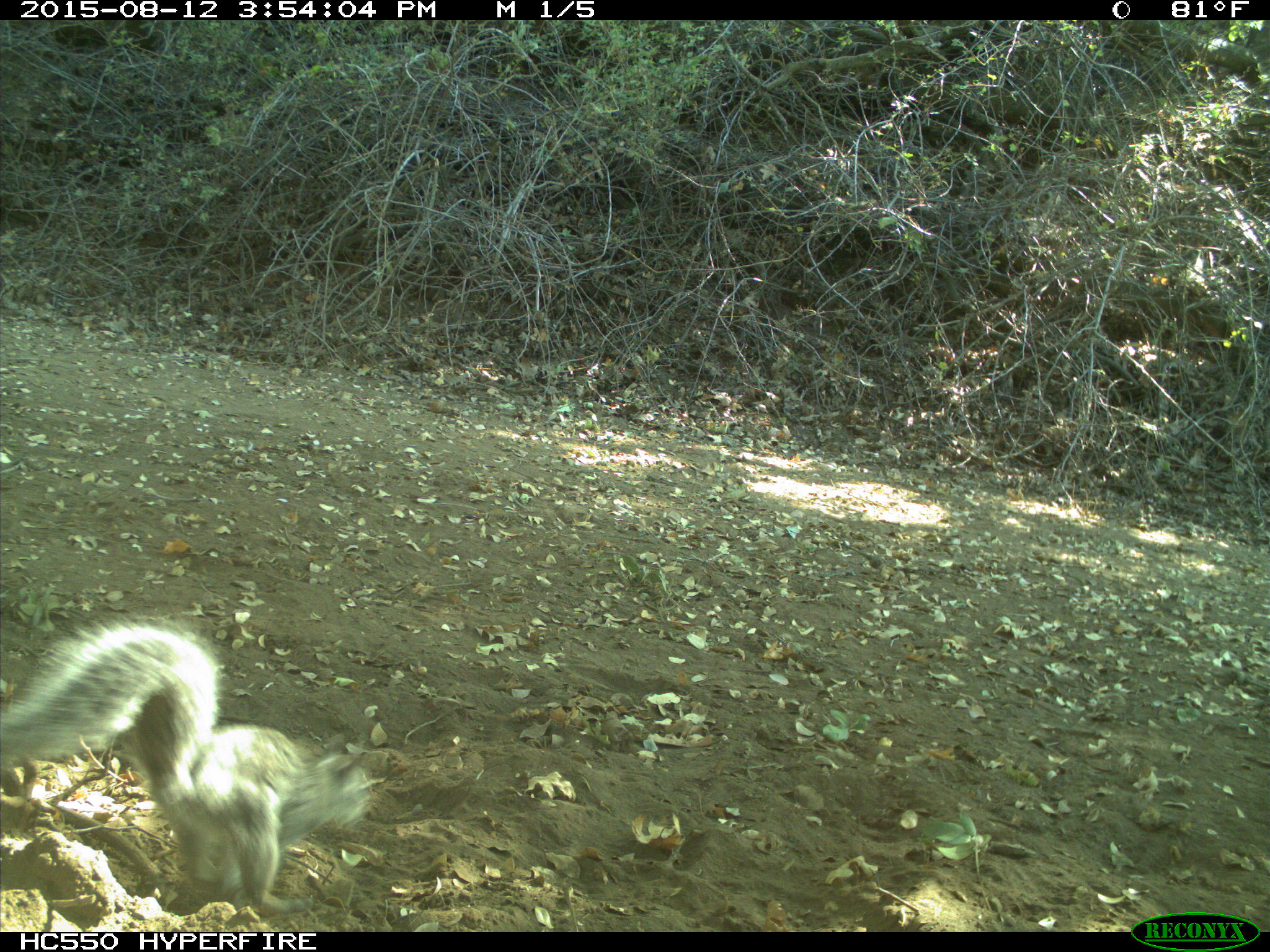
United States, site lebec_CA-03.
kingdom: Animalia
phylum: Chordata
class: Mammalia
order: Rodentia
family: Sciuridae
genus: Sciurus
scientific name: Sciurus carolinensis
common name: eastern gray squirrel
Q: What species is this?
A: Sciurus carolinensis (eastern gray squirrel).